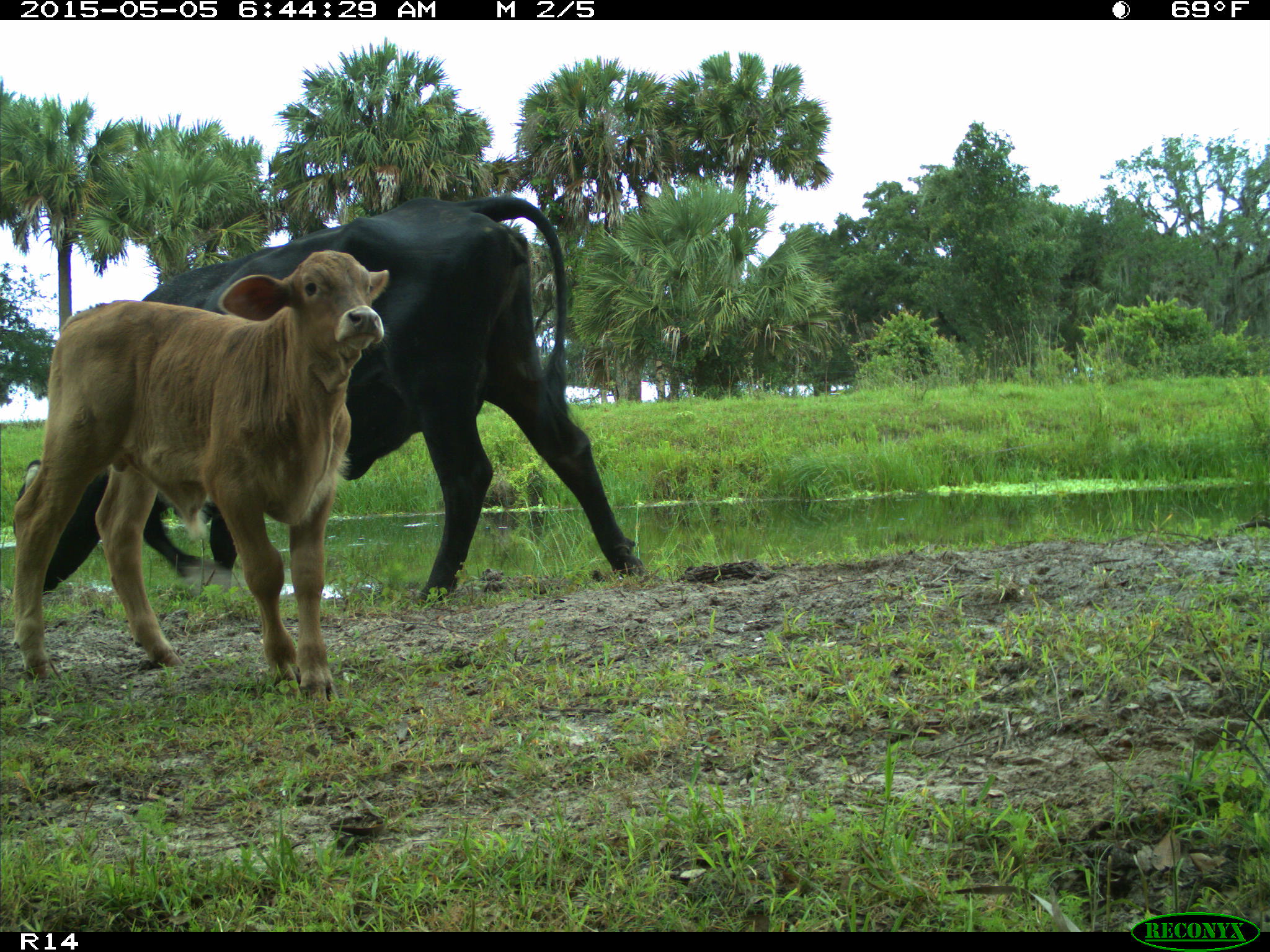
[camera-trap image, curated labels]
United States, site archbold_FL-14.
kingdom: Animalia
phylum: Chordata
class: Mammalia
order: Artiodactyla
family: Bovidae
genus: Bos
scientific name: Bos taurus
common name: domestic cow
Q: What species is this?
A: Bos taurus (domestic cow).